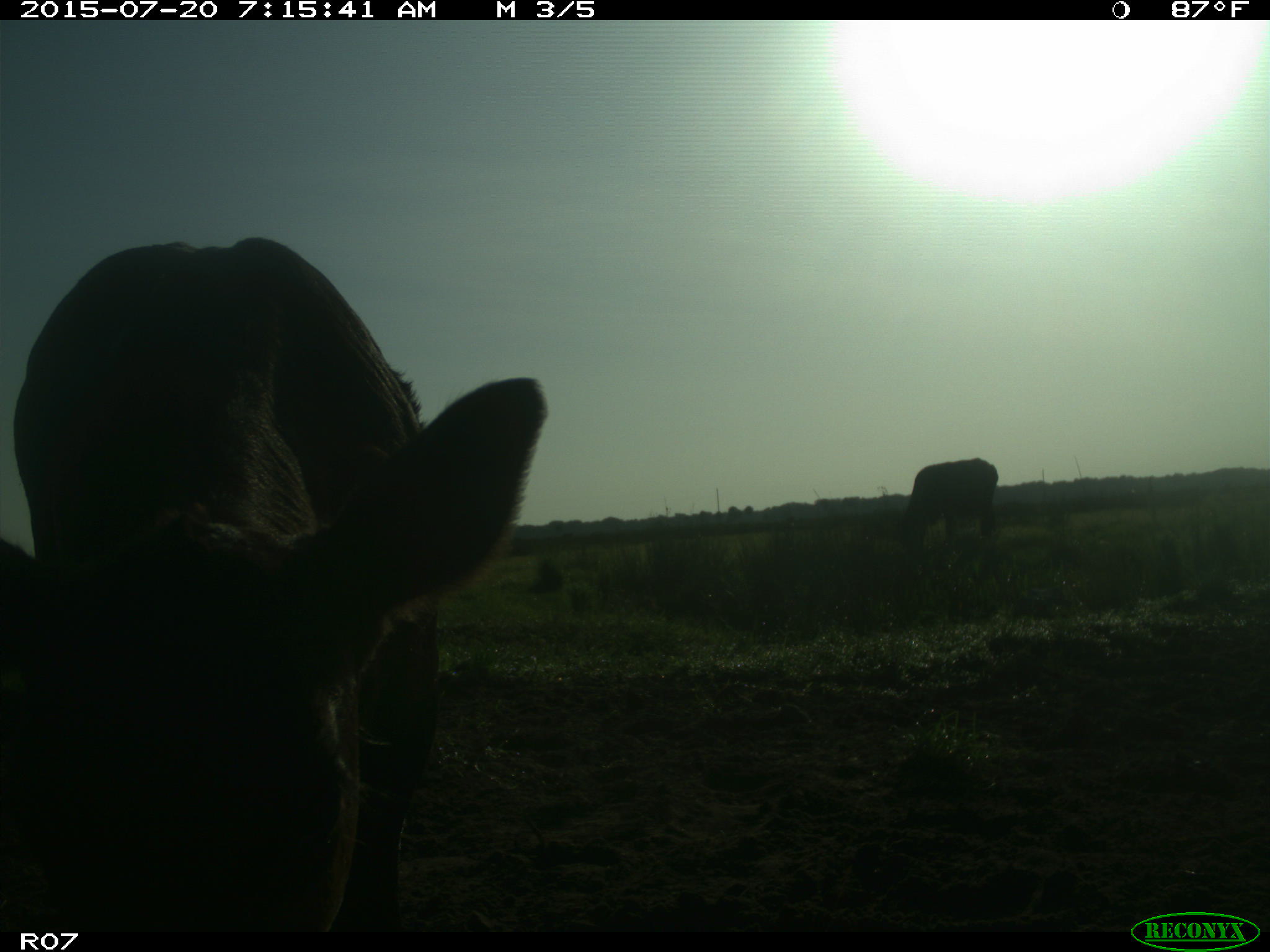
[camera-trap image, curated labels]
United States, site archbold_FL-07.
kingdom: Animalia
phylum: Chordata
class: Mammalia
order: Artiodactyla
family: Bovidae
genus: Bos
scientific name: Bos taurus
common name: domestic cow